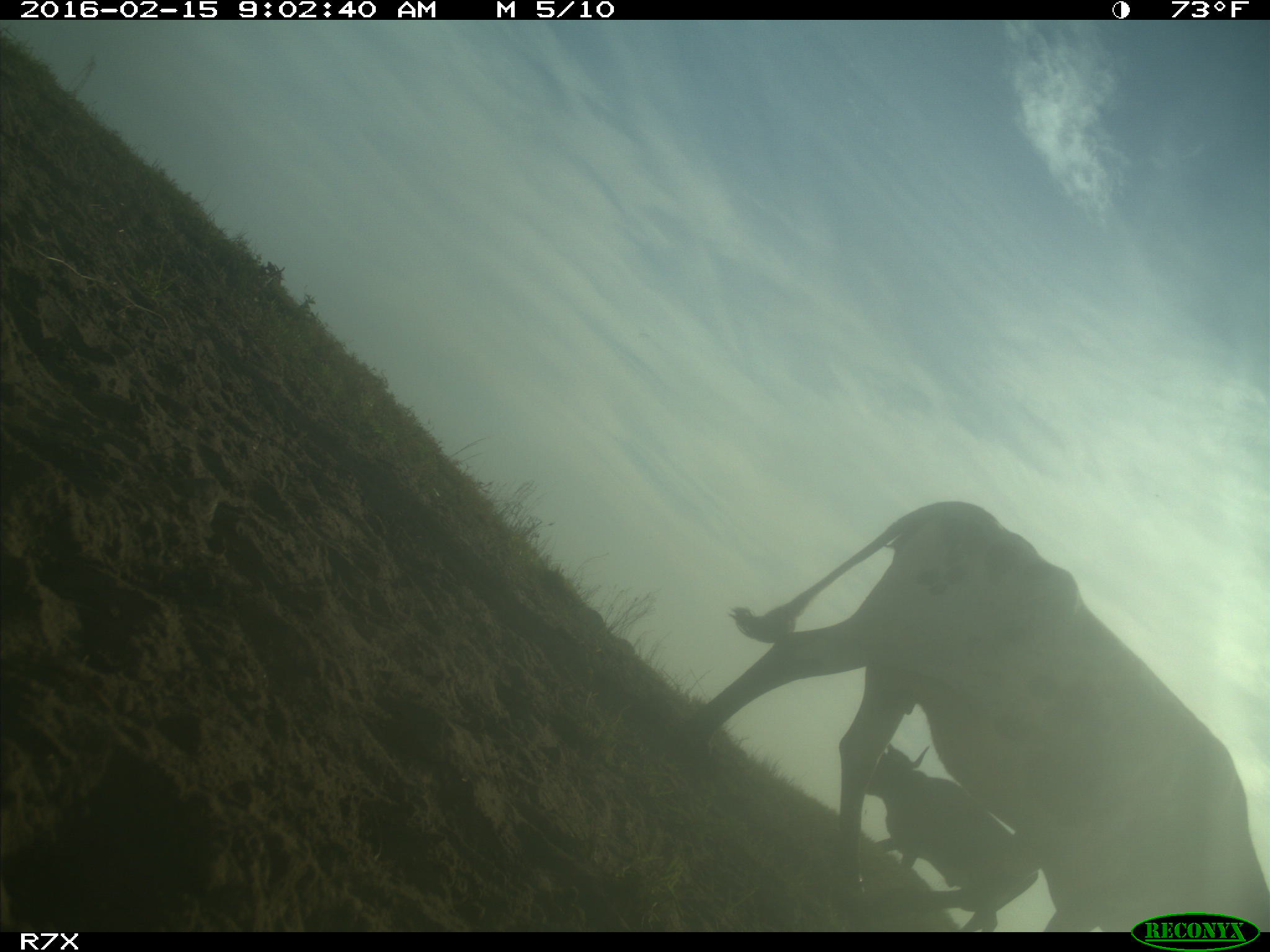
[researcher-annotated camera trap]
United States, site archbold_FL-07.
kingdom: Animalia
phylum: Chordata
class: Mammalia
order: Artiodactyla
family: Bovidae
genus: Bos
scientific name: Bos taurus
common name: domestic cow